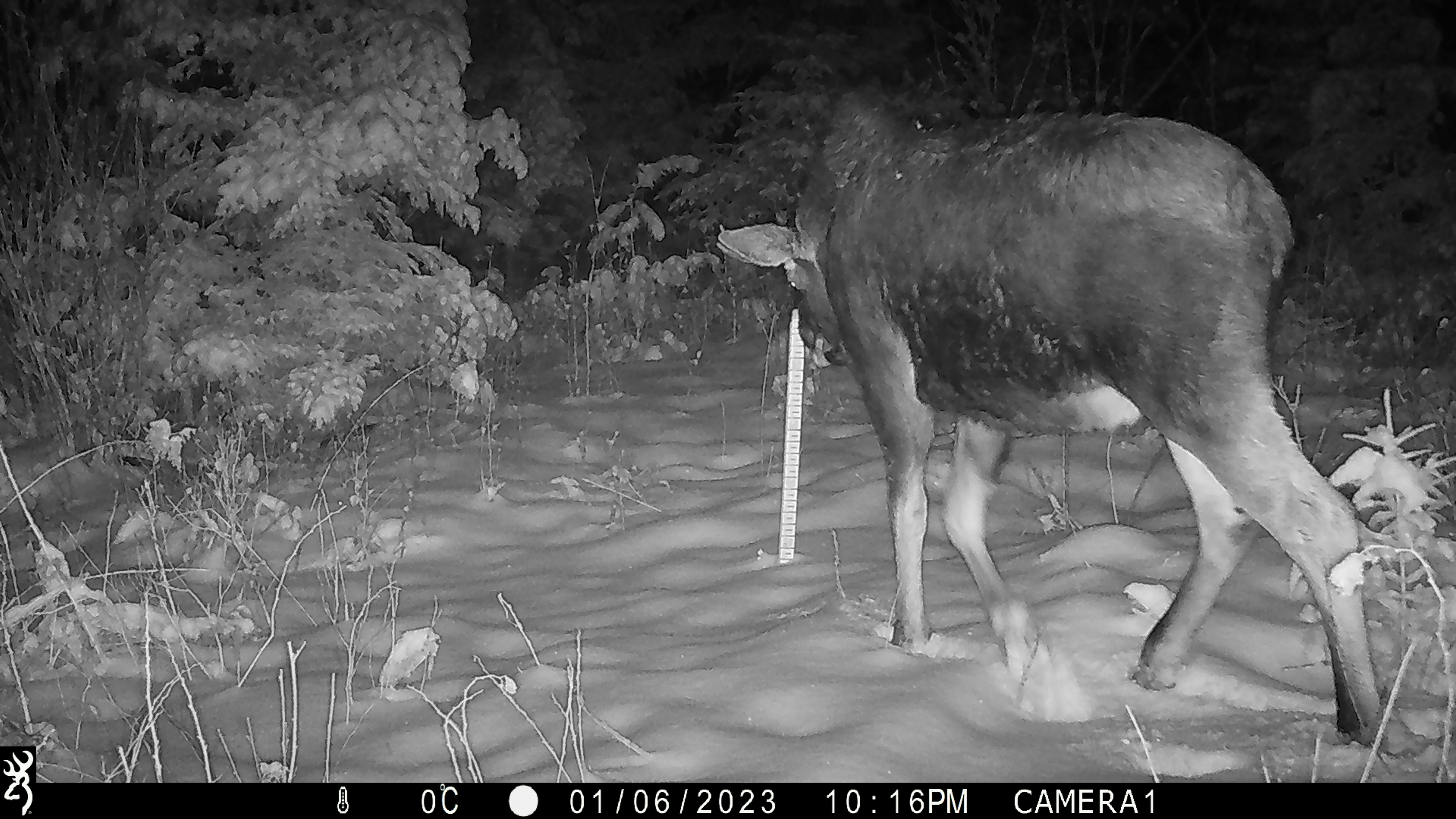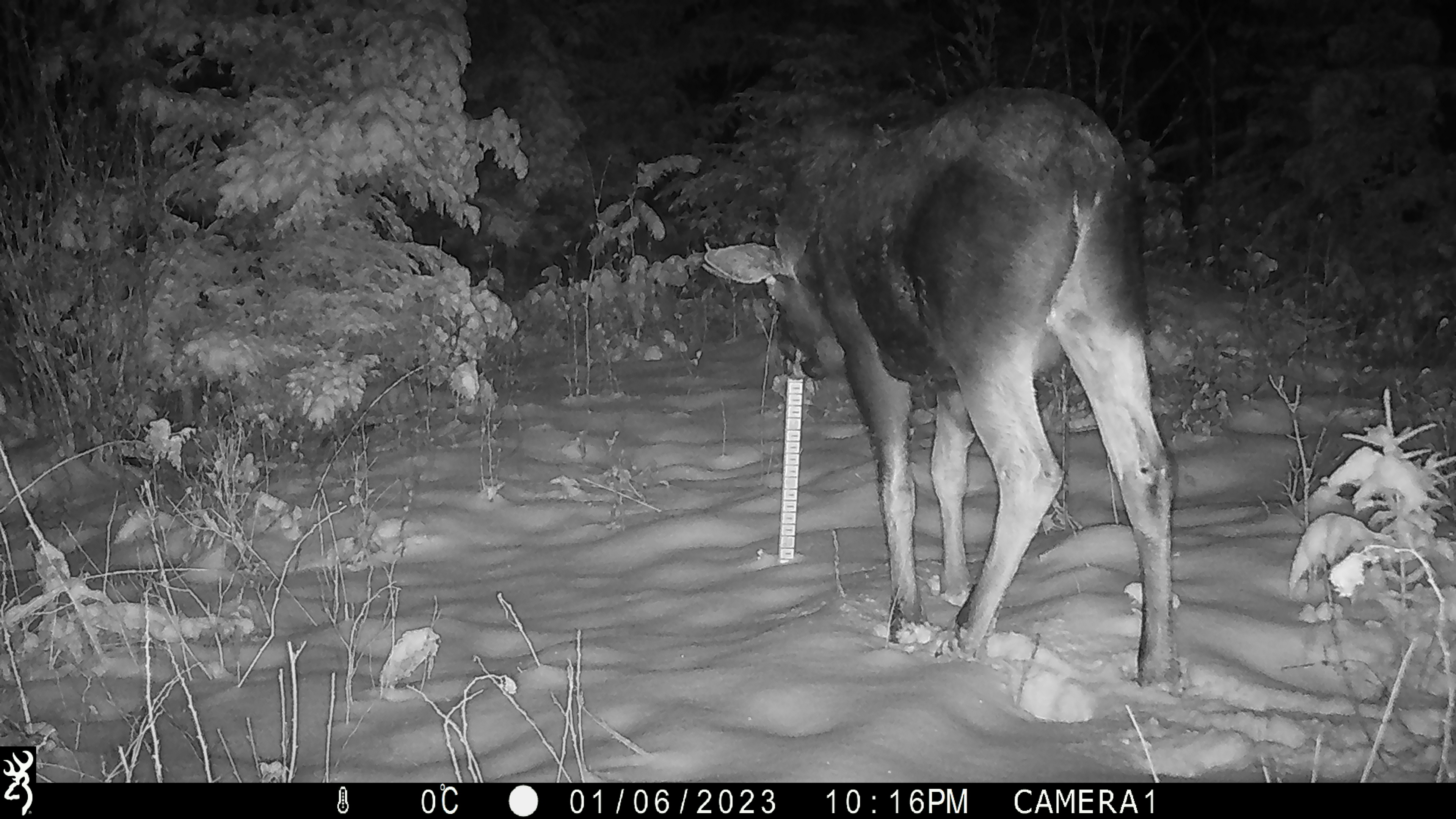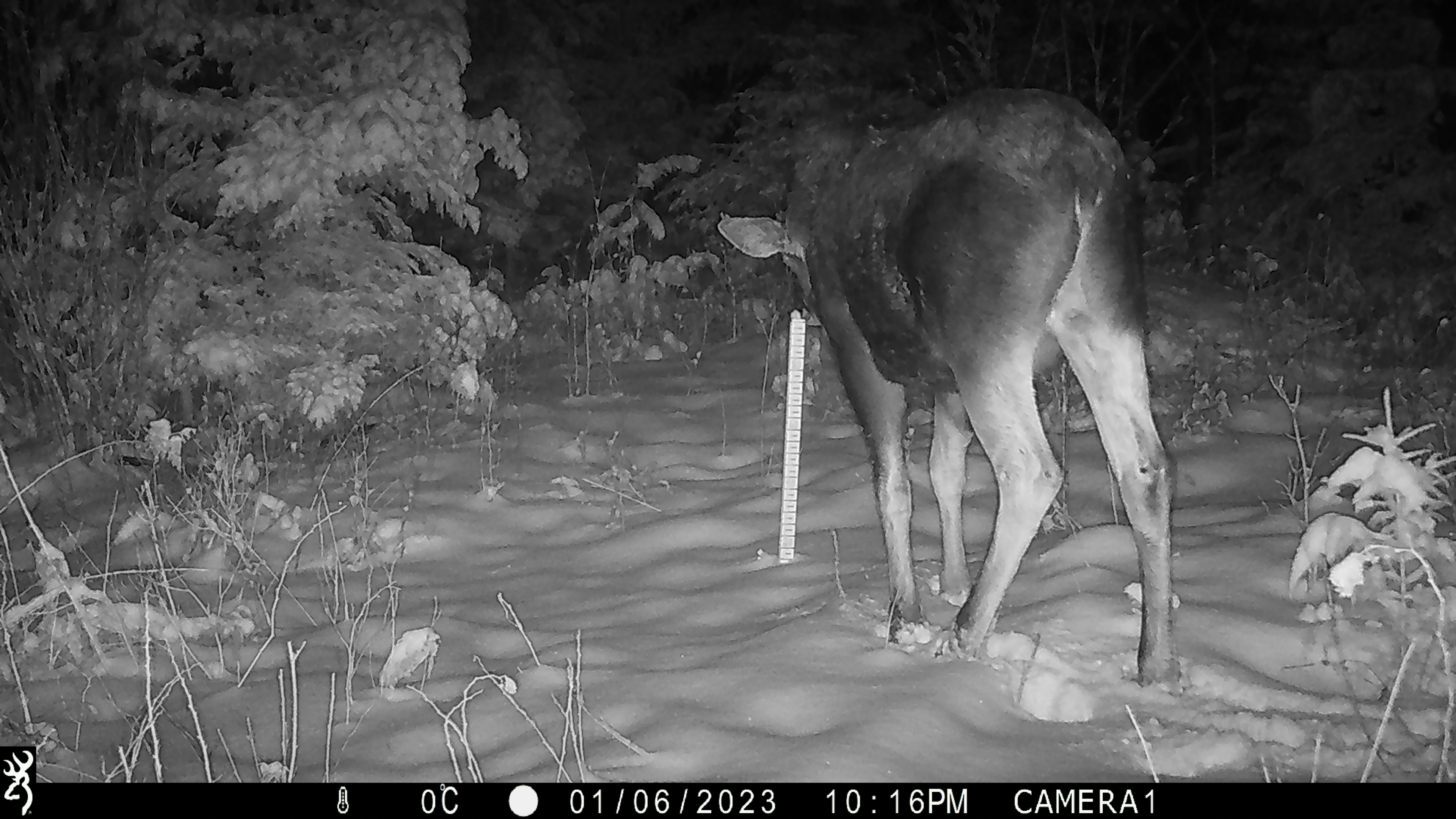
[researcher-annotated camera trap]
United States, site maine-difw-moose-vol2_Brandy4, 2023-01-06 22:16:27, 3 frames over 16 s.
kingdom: Animalia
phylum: Chordata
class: Mammalia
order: Artiodactyla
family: Cervidae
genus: Alces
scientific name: Alces alces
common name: moose